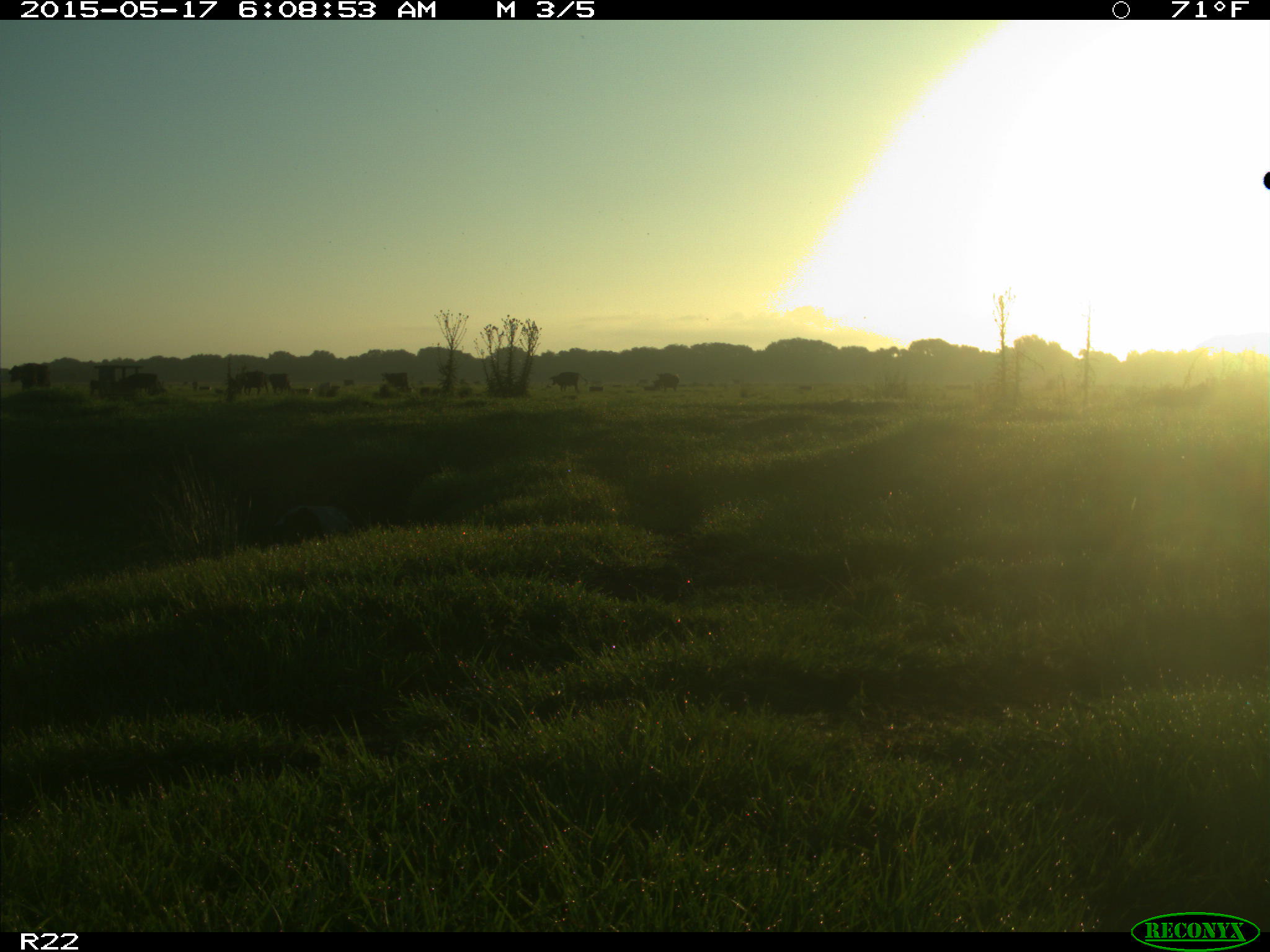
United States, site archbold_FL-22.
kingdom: Animalia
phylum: Chordata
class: Mammalia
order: Artiodactyla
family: Bovidae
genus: Bos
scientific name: Bos taurus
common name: domestic cow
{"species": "Bos taurus (domestic cow)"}